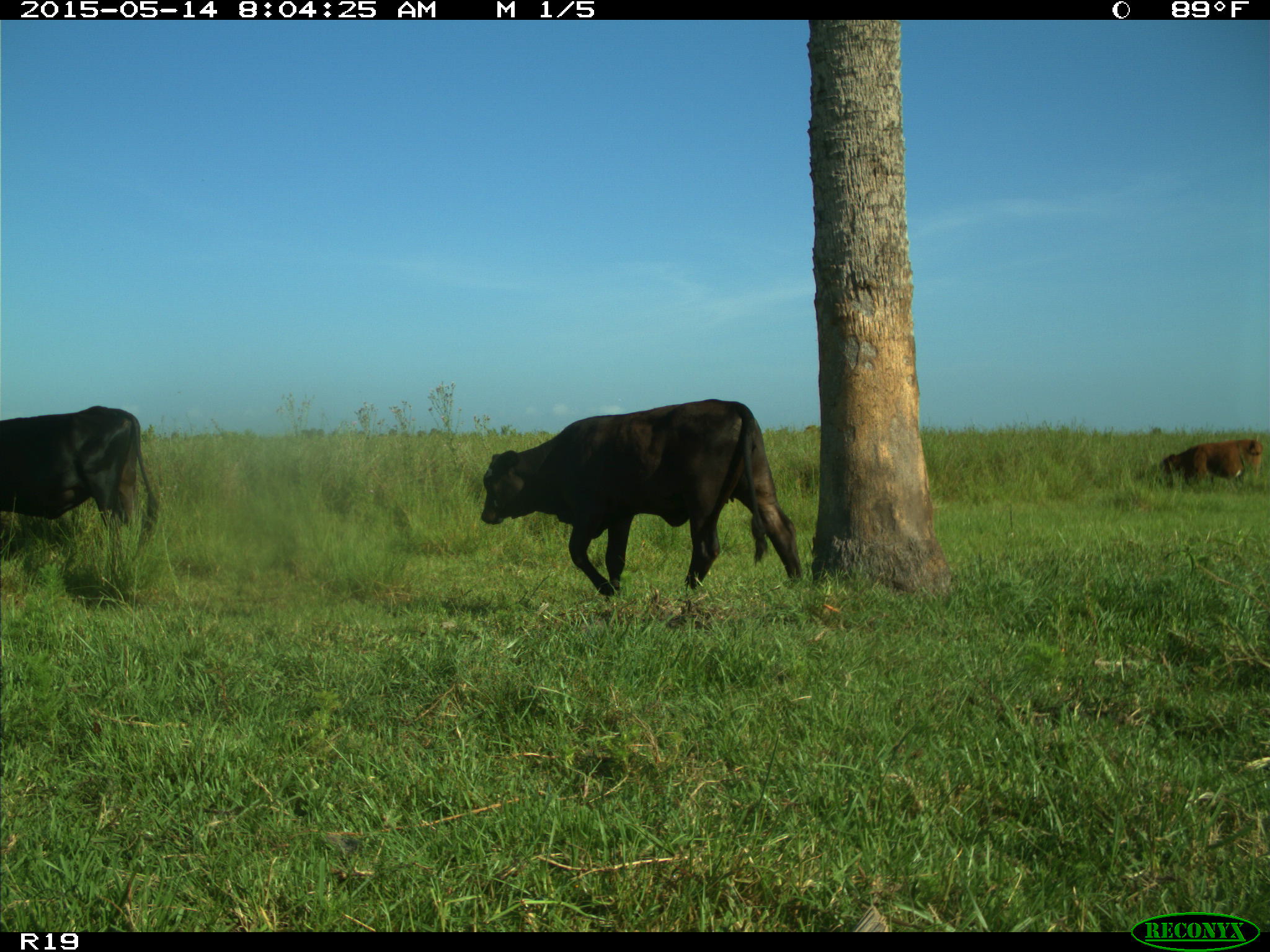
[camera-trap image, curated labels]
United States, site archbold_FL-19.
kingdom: Animalia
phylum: Chordata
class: Mammalia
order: Artiodactyla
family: Bovidae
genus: Bos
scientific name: Bos taurus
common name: domestic cow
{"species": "Bos taurus (domestic cow)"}